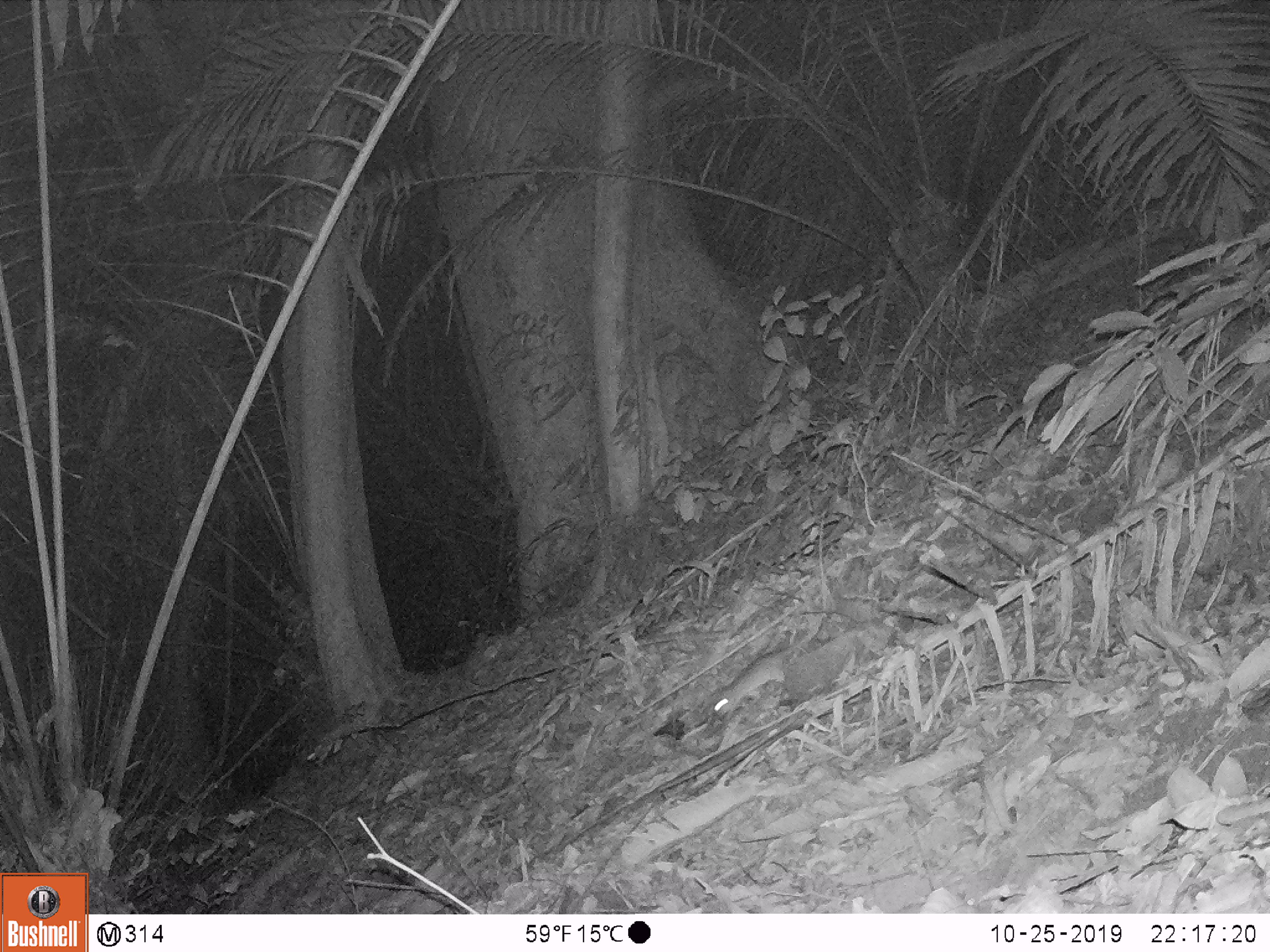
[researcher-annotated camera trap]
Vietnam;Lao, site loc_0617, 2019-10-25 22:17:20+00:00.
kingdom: Animalia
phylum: Chordata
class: Mammalia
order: Rodentia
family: Muridae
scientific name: Muridae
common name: old-world mice and rats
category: unidentified murid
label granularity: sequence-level